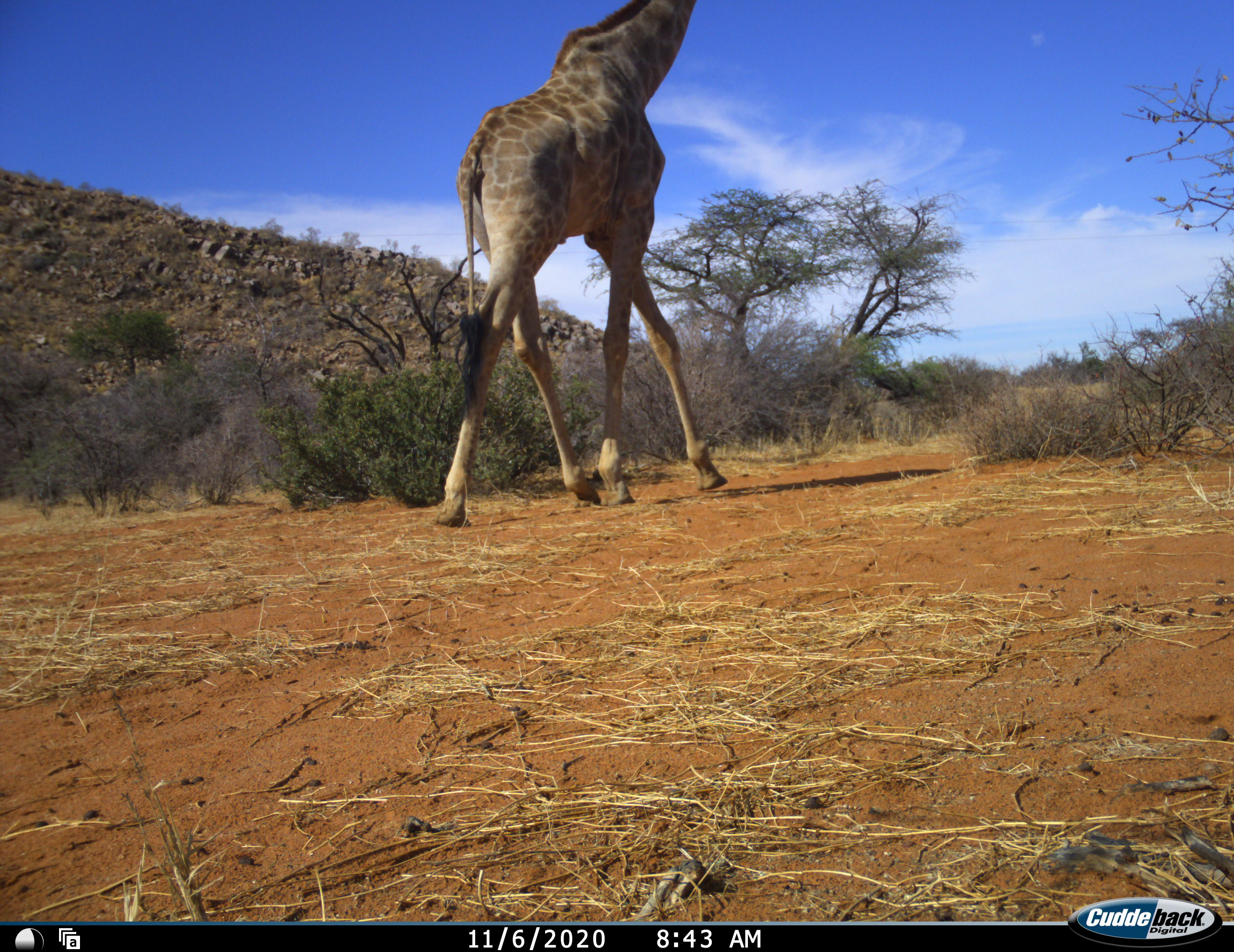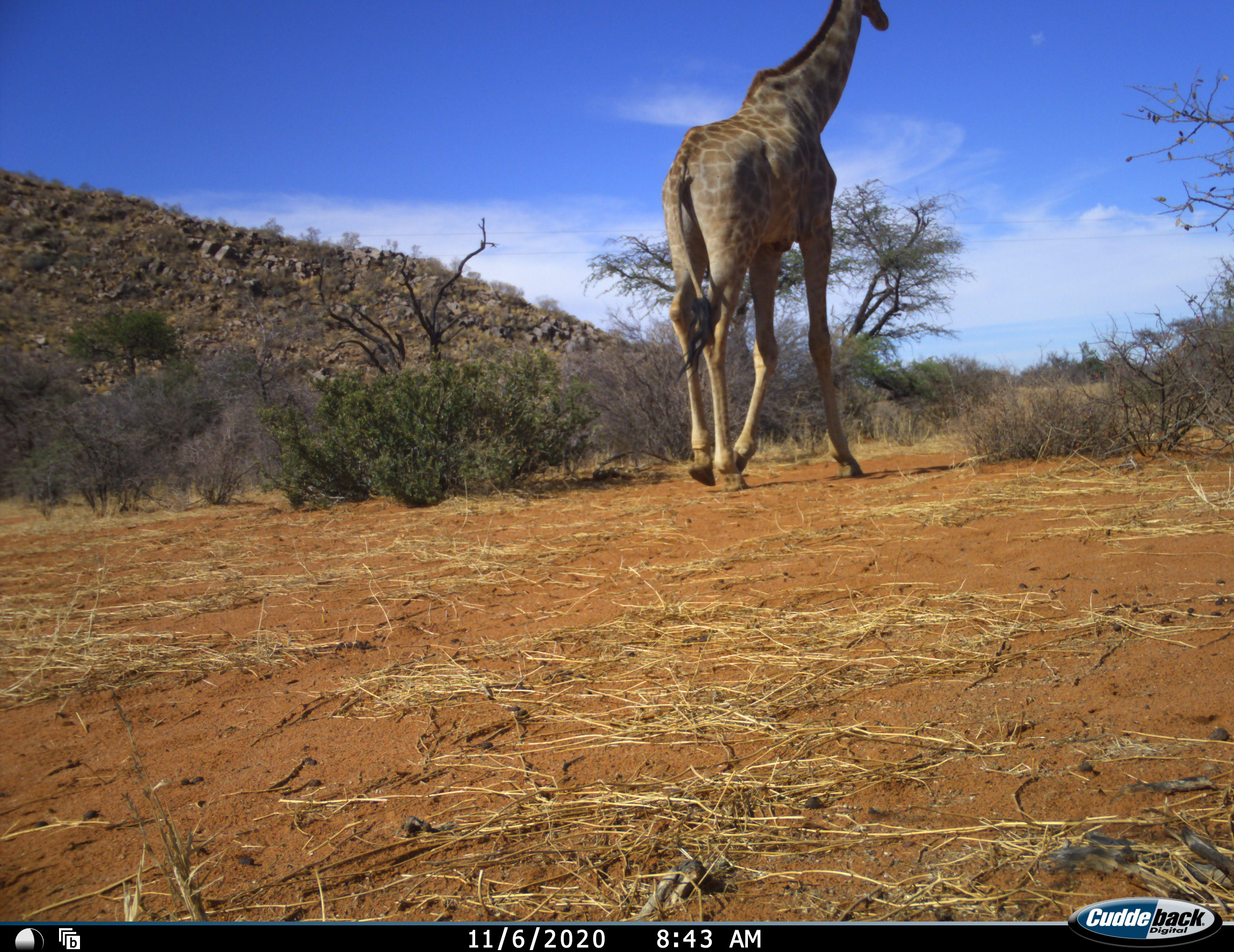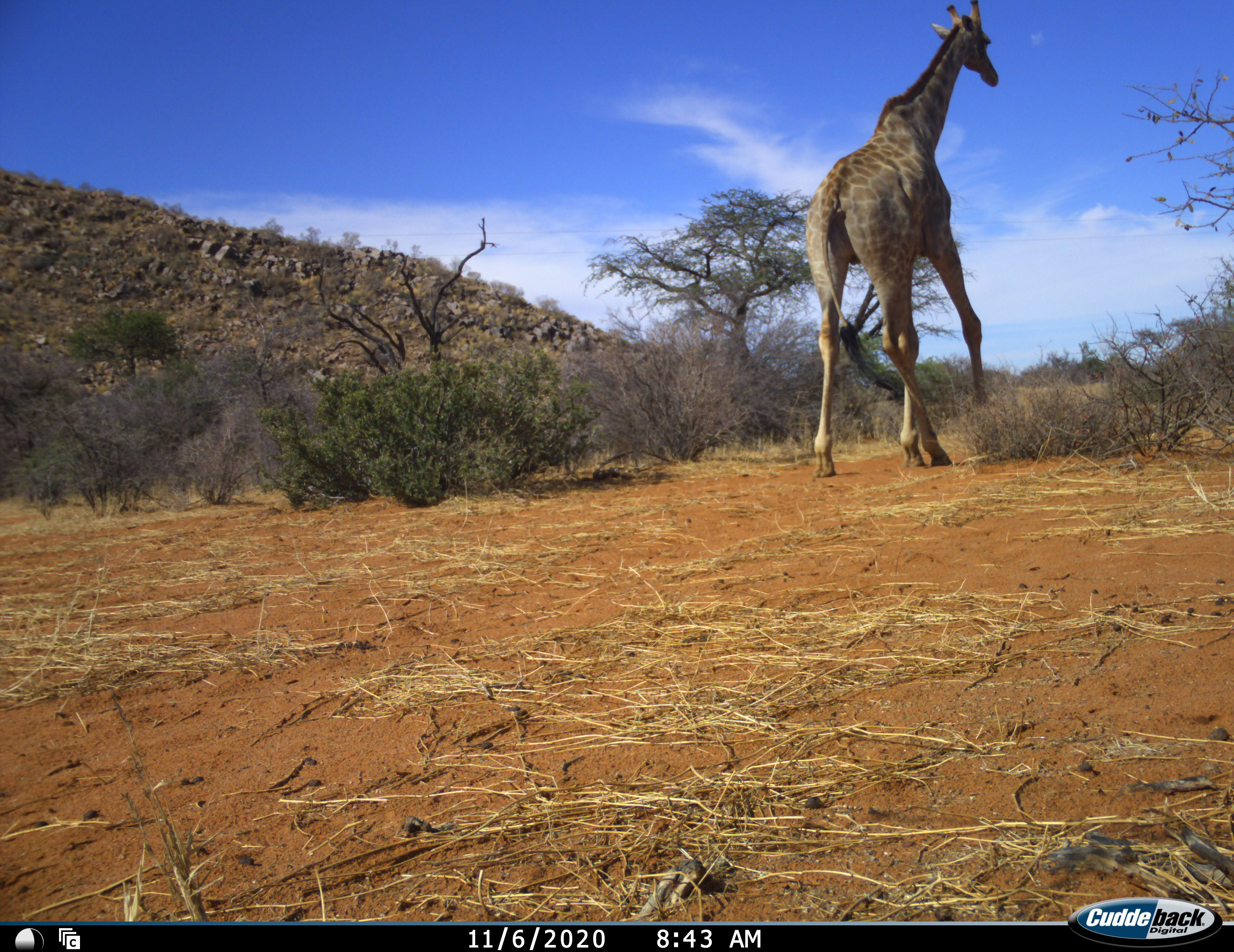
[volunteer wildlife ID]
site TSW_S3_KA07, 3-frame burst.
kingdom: Animalia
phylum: Chordata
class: Mammalia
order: Artiodactyla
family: Giraffidae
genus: Giraffa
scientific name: Giraffa camelopardalis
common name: giraffe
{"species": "giraffe (Giraffa camelopardalis)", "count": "1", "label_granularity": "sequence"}